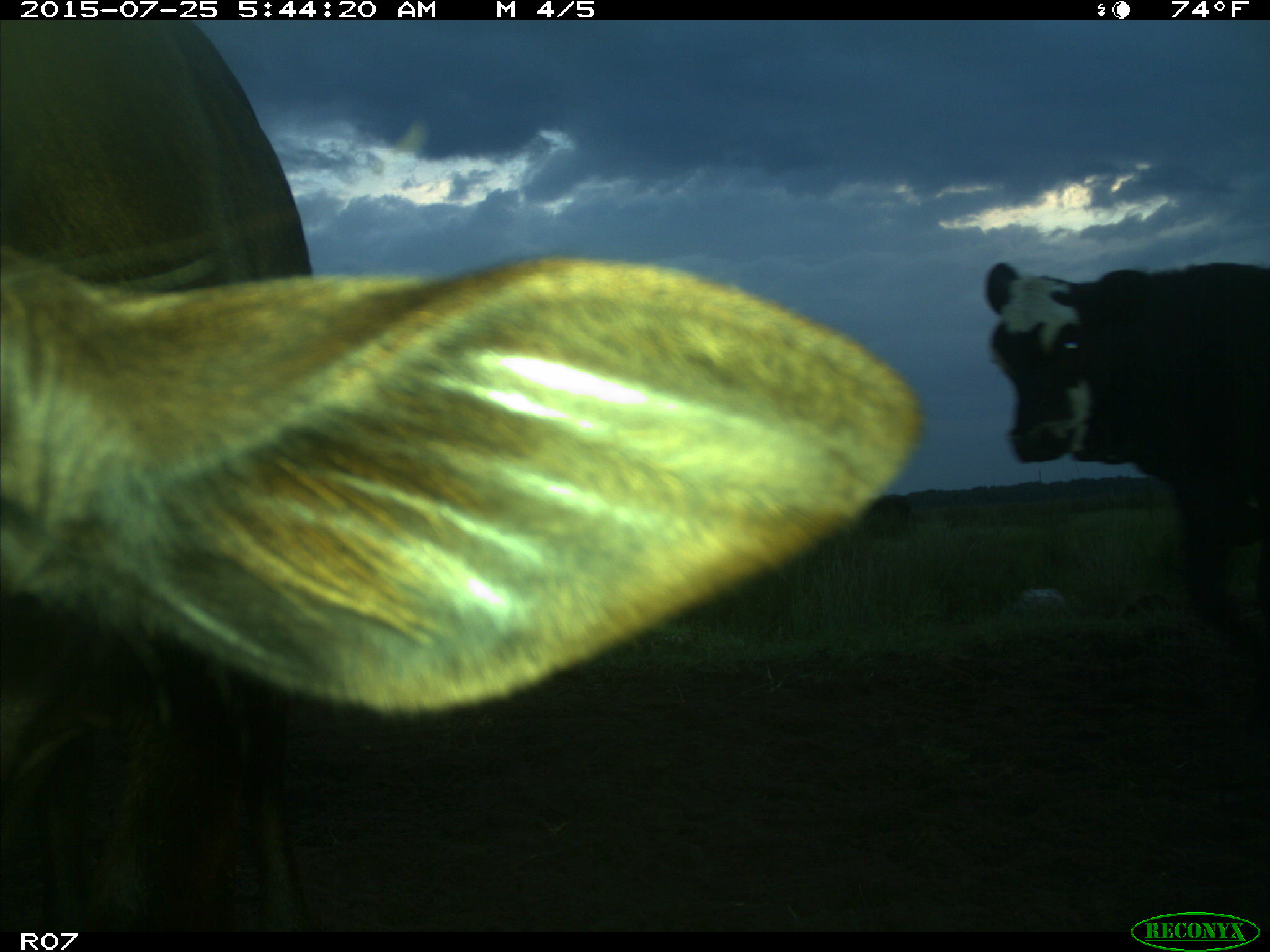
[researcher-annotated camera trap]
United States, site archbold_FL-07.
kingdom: Animalia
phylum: Chordata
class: Mammalia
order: Artiodactyla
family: Bovidae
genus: Bos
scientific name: Bos taurus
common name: domestic cow